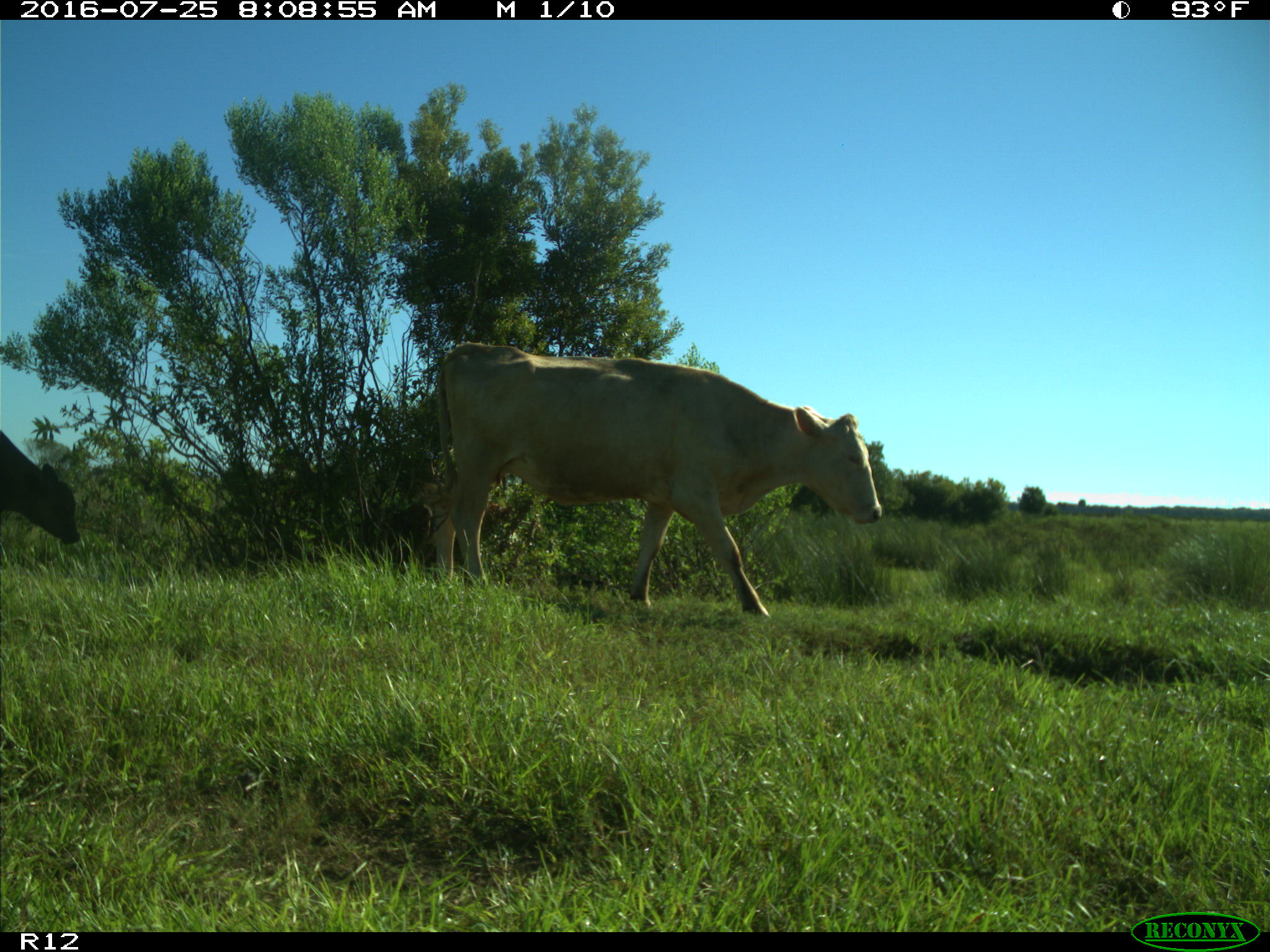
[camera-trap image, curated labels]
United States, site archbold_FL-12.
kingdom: Animalia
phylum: Chordata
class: Mammalia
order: Artiodactyla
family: Bovidae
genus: Bos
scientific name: Bos taurus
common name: domestic cow